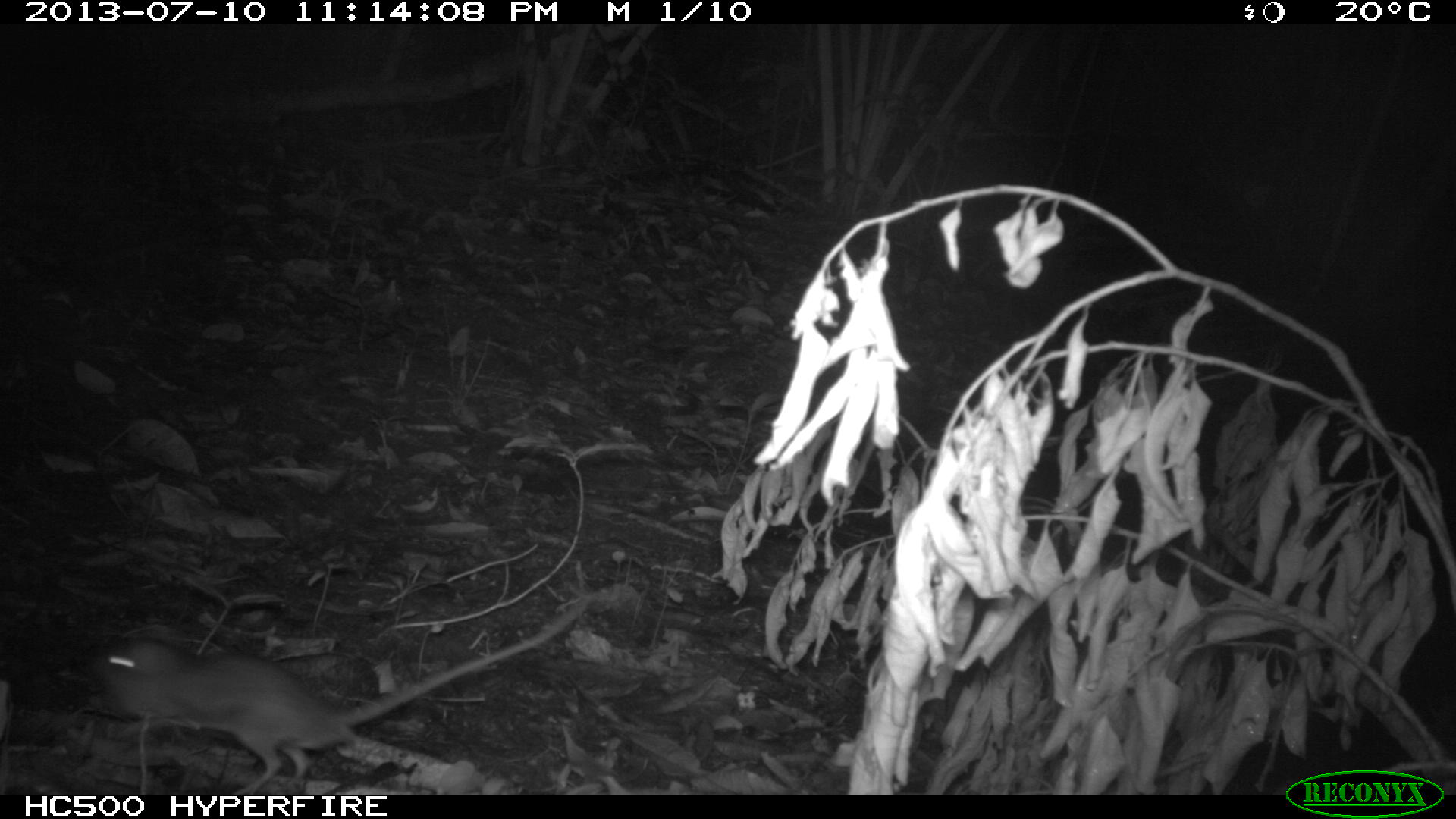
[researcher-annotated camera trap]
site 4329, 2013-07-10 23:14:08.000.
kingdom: Animalia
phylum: Chordata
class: Mammalia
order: Rodentia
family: Muridae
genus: Rattus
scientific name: Rattus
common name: rodent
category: unknown rat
Unknown rat (rodent) (Rattus), count 1.